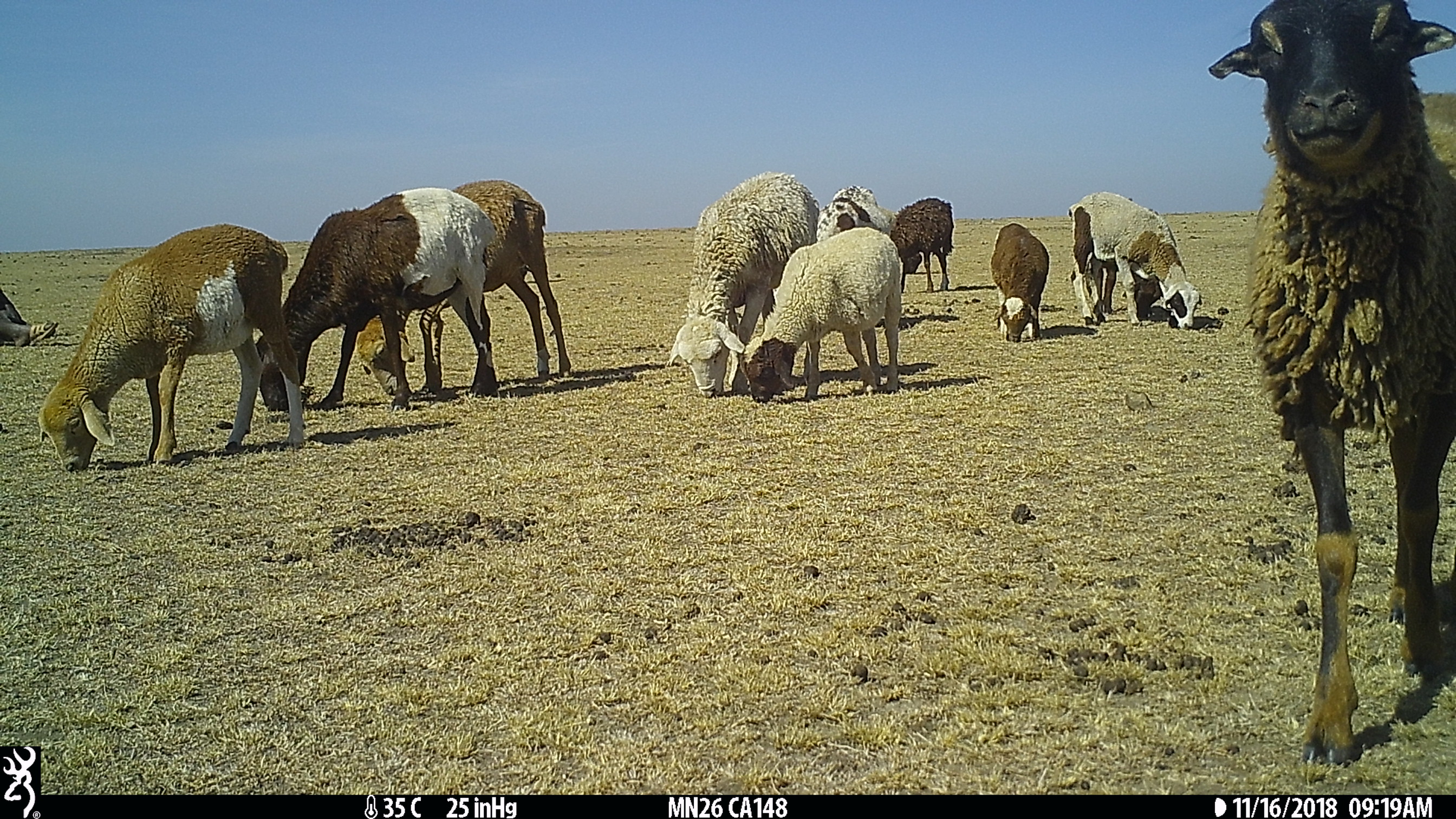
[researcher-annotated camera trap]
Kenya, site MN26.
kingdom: Animalia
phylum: Chordata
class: Mammalia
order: Artiodactyla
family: Bovidae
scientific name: Bovidae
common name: sheep or goat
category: shoat